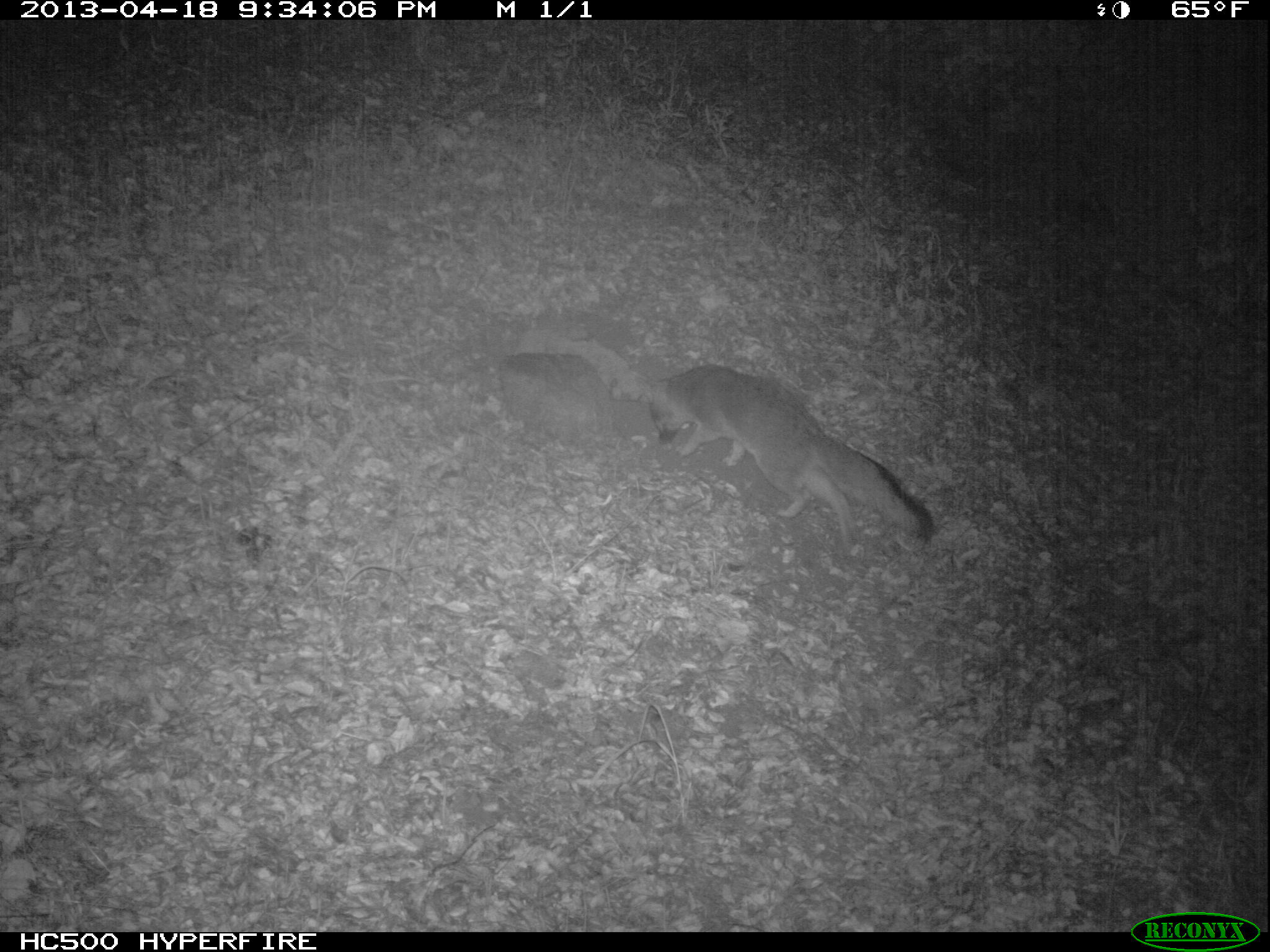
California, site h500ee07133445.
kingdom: Animalia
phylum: Chordata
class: Mammalia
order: Carnivora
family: Canidae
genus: Urocyon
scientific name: Urocyon littoralis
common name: island fox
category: fox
Fox (island fox) (Urocyon littoralis).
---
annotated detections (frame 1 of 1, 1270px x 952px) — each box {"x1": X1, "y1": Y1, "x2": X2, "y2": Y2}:
fox: {"x1": 634, "y1": 364, "x2": 933, "y2": 554}